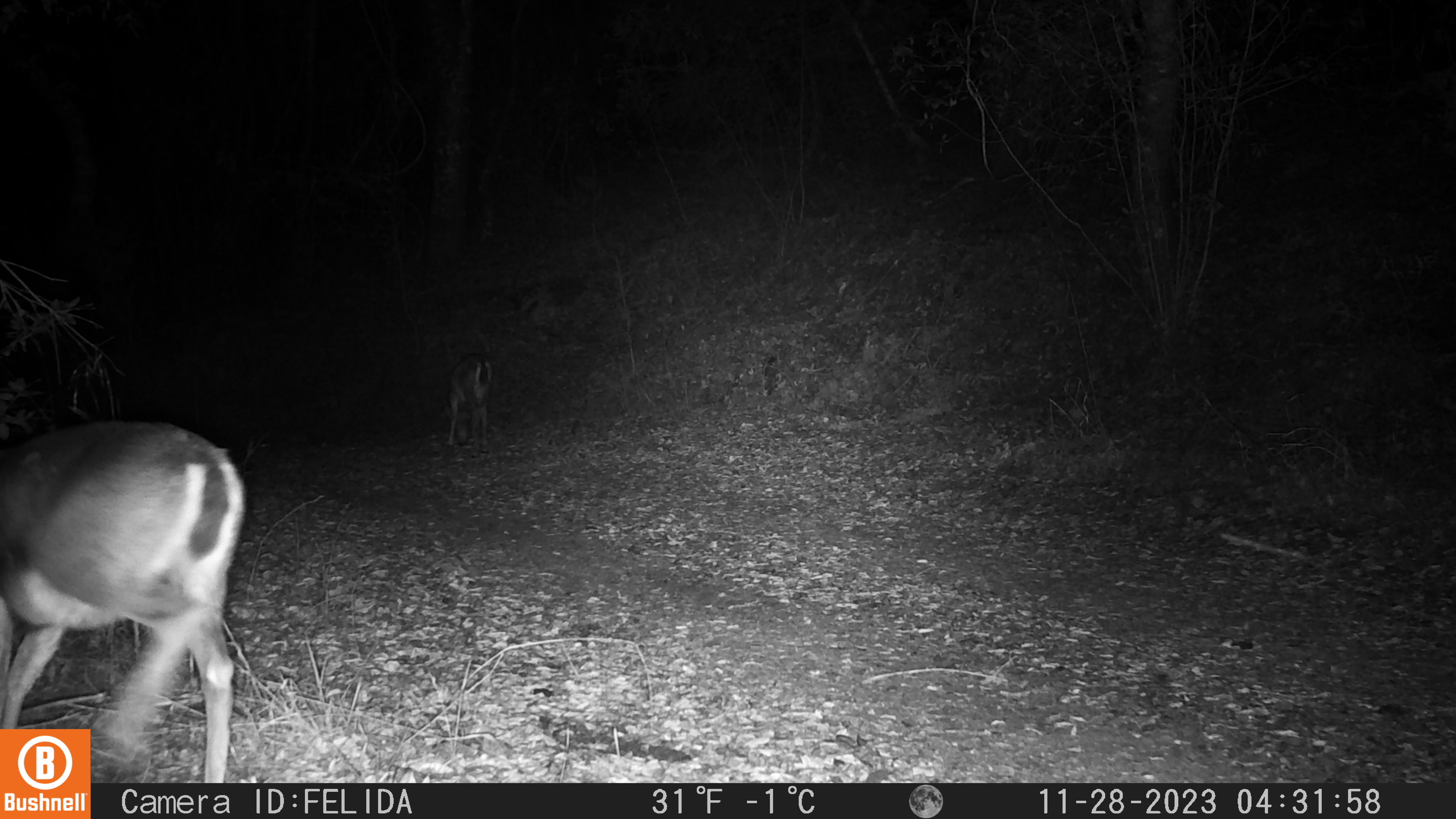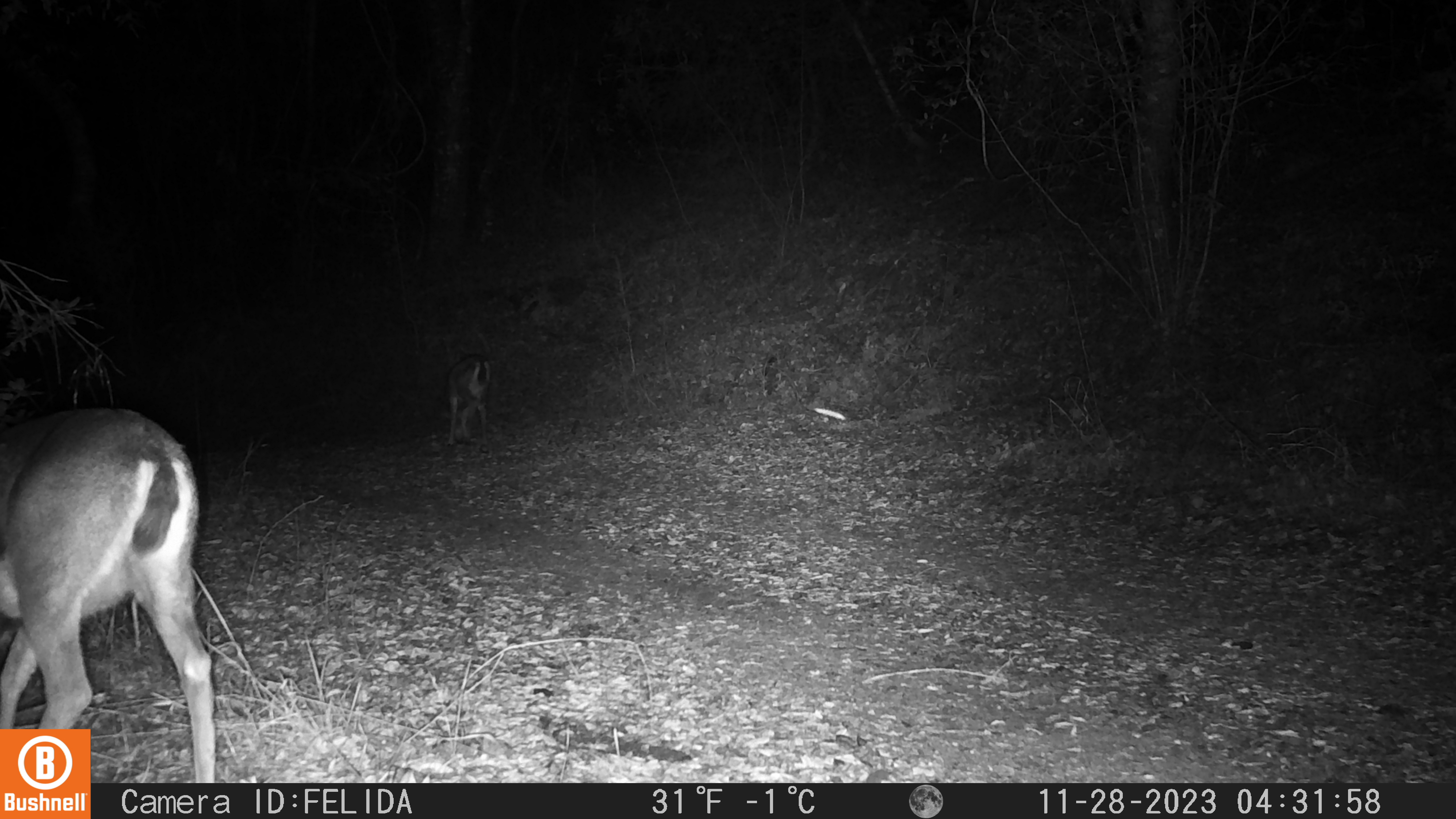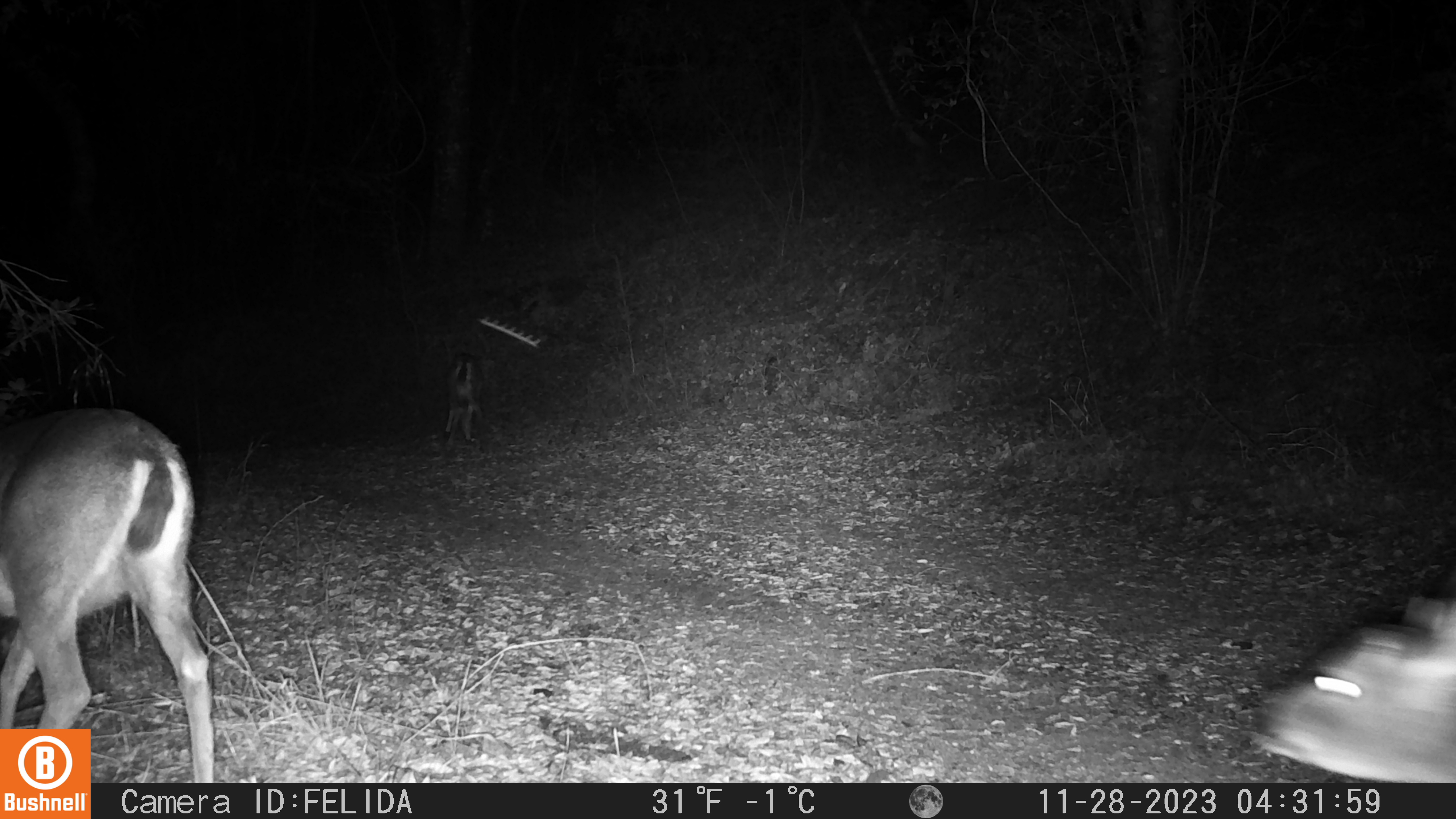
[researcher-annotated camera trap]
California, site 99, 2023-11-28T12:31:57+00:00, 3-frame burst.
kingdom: Animalia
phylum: Chordata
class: Mammalia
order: Artiodactyla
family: Cervidae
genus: Odocoileus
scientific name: Odocoileus hemionus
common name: mule deer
Mule deer (Odocoileus hemionus).